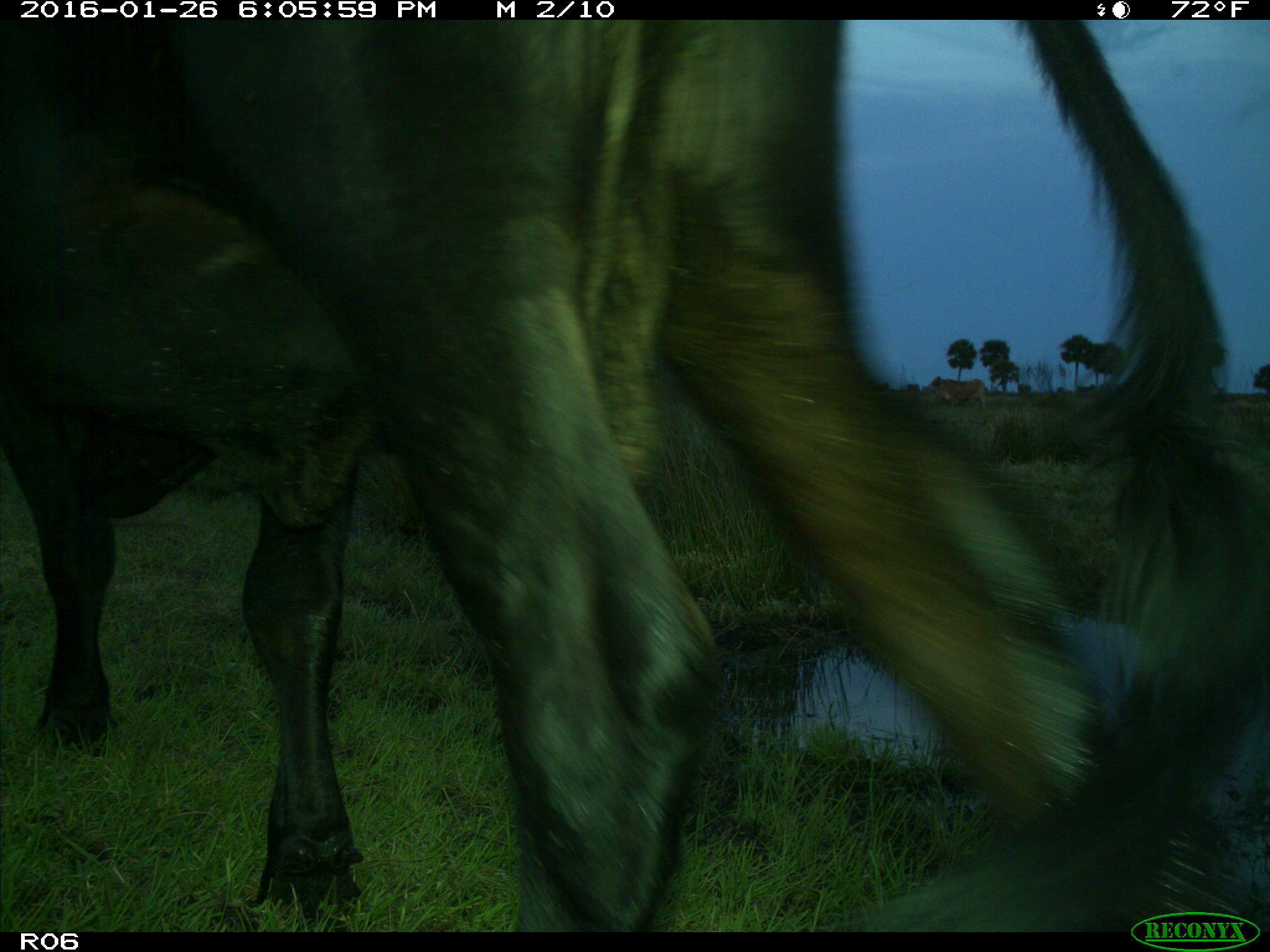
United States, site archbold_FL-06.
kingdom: Animalia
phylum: Chordata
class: Mammalia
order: Artiodactyla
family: Bovidae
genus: Bos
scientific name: Bos taurus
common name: domestic cow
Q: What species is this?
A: Bos taurus (domestic cow).